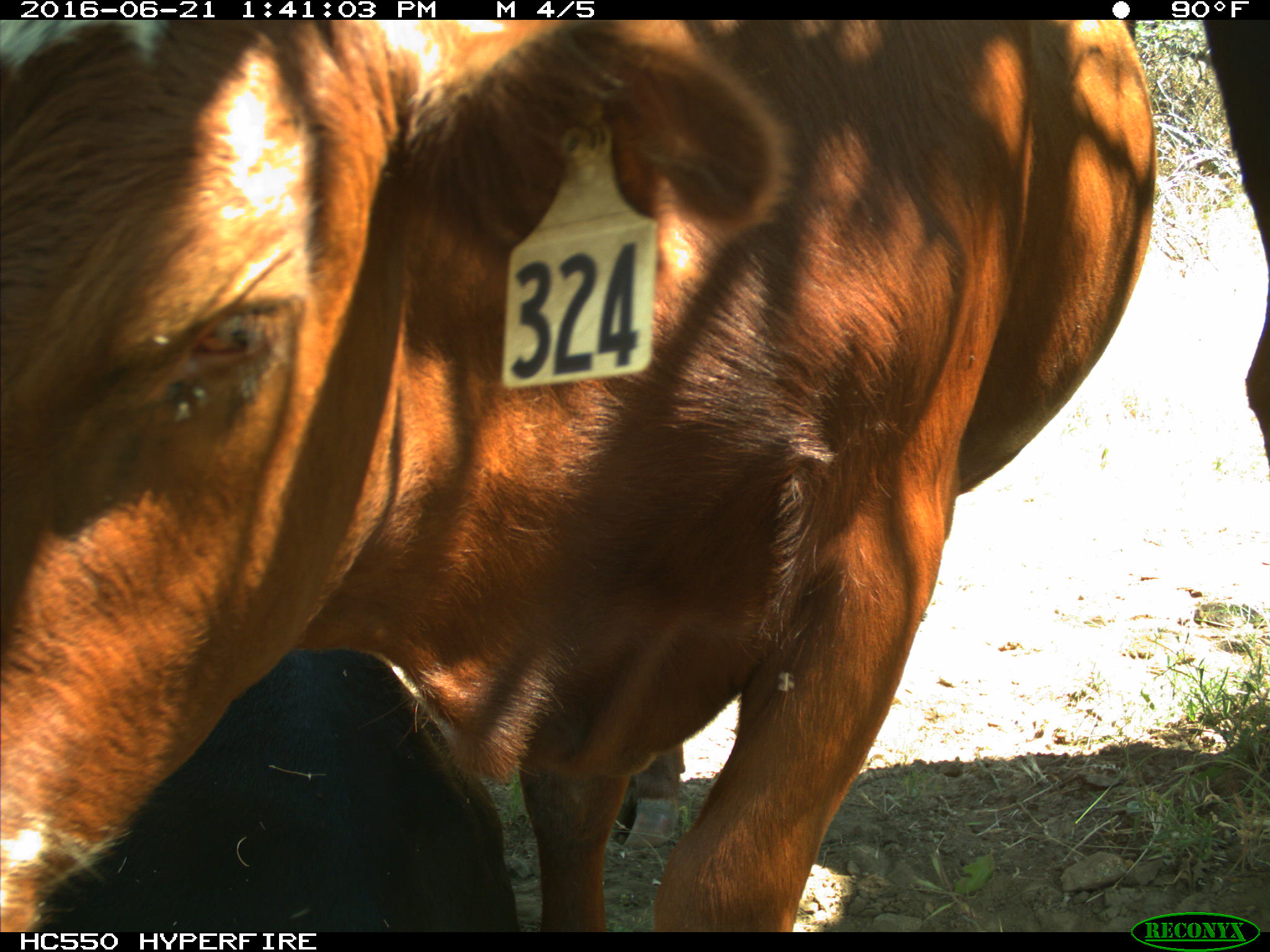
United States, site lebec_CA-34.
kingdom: Animalia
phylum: Chordata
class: Mammalia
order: Artiodactyla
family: Bovidae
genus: Bos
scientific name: Bos taurus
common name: domestic cow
Bos taurus (domestic cow).